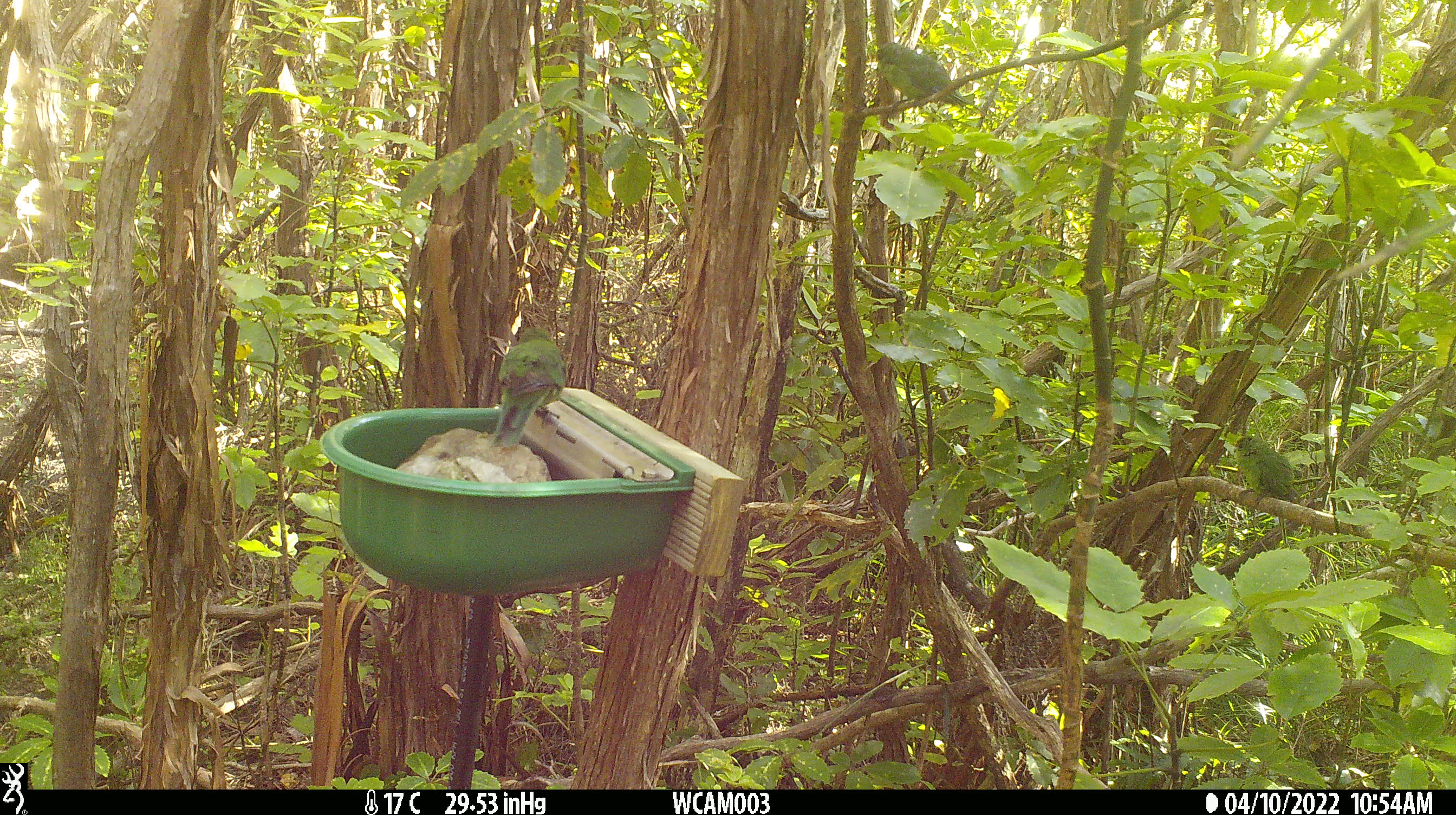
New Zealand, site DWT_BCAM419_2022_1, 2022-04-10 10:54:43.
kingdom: Animalia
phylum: Chordata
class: Aves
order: Psittaciformes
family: Psittaculidae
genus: Cyanoramphus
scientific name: Cyanoramphus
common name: parakeet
Parakeet (Cyanoramphus).